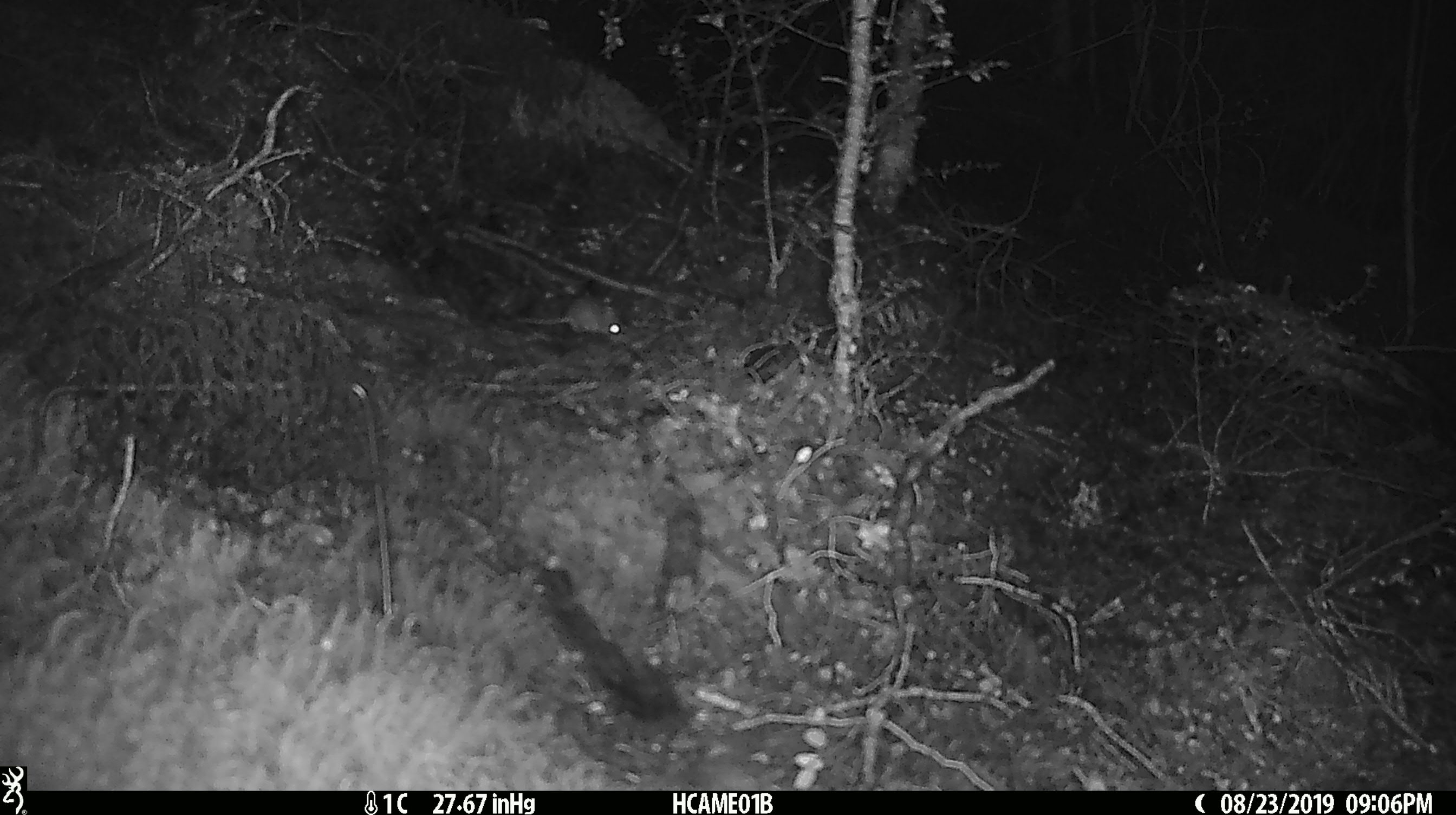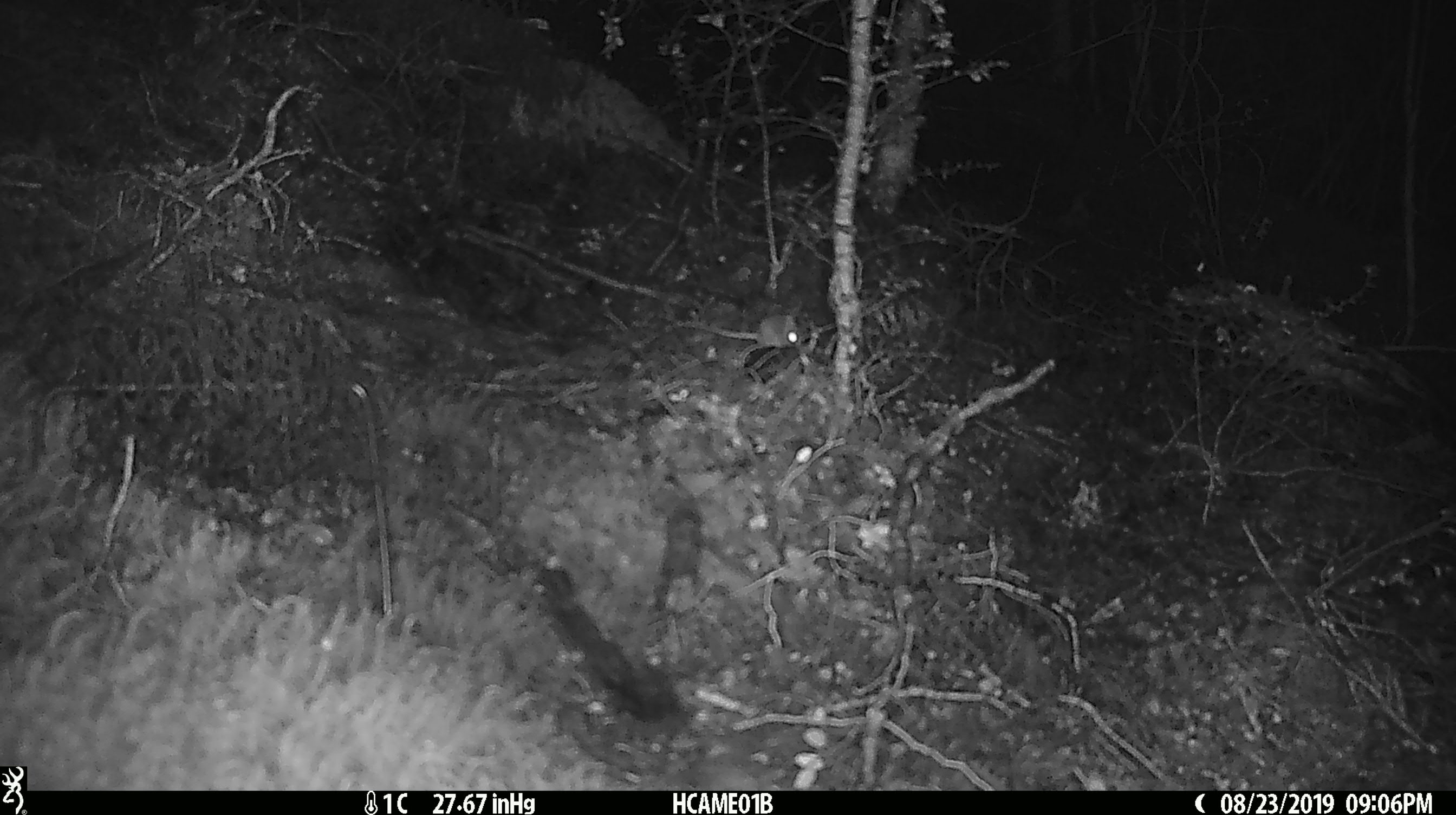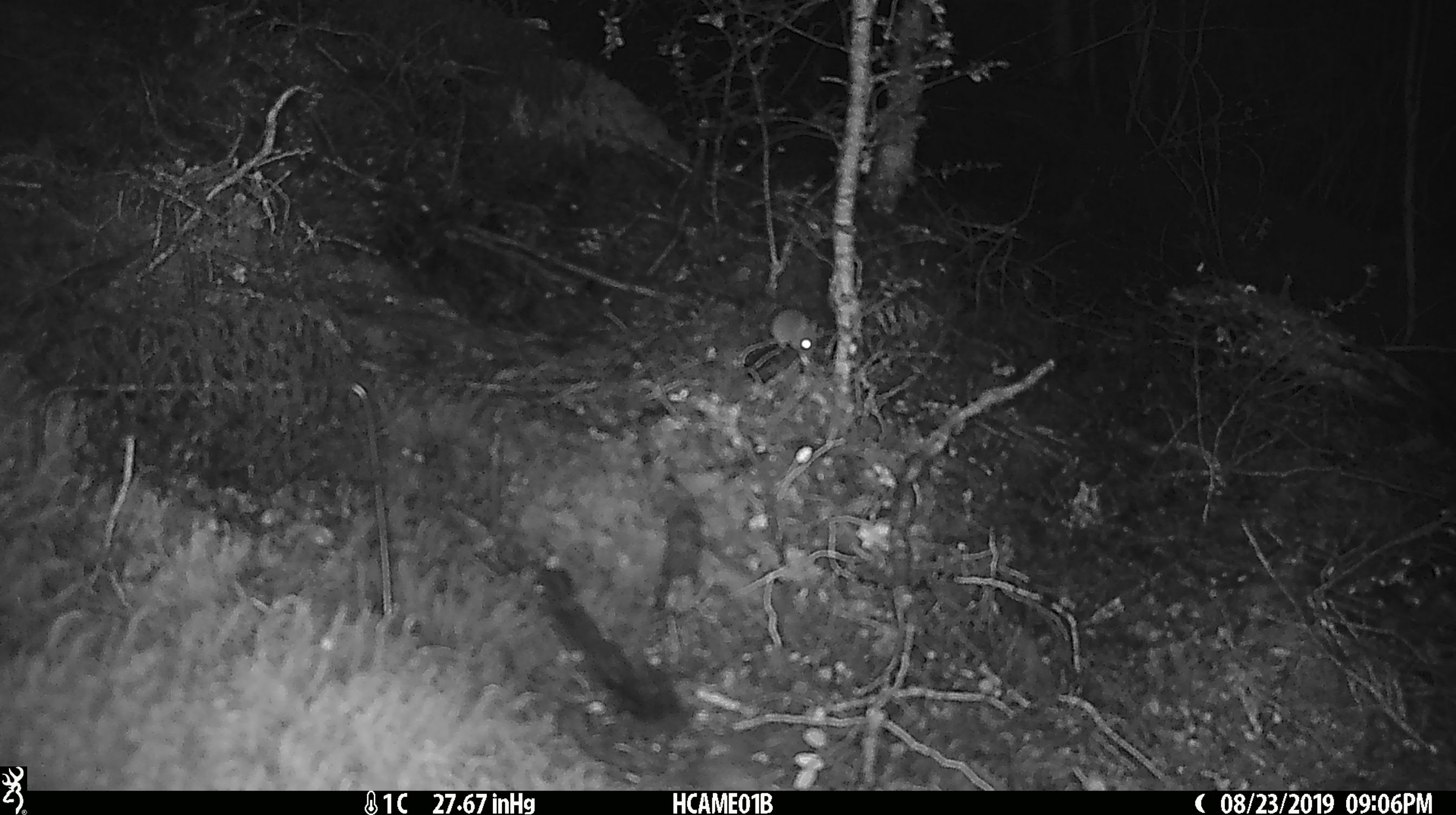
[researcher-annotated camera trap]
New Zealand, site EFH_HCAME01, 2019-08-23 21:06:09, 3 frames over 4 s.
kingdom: Animalia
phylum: Chordata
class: Mammalia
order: Rodentia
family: Muridae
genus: Mus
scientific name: Mus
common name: mouse